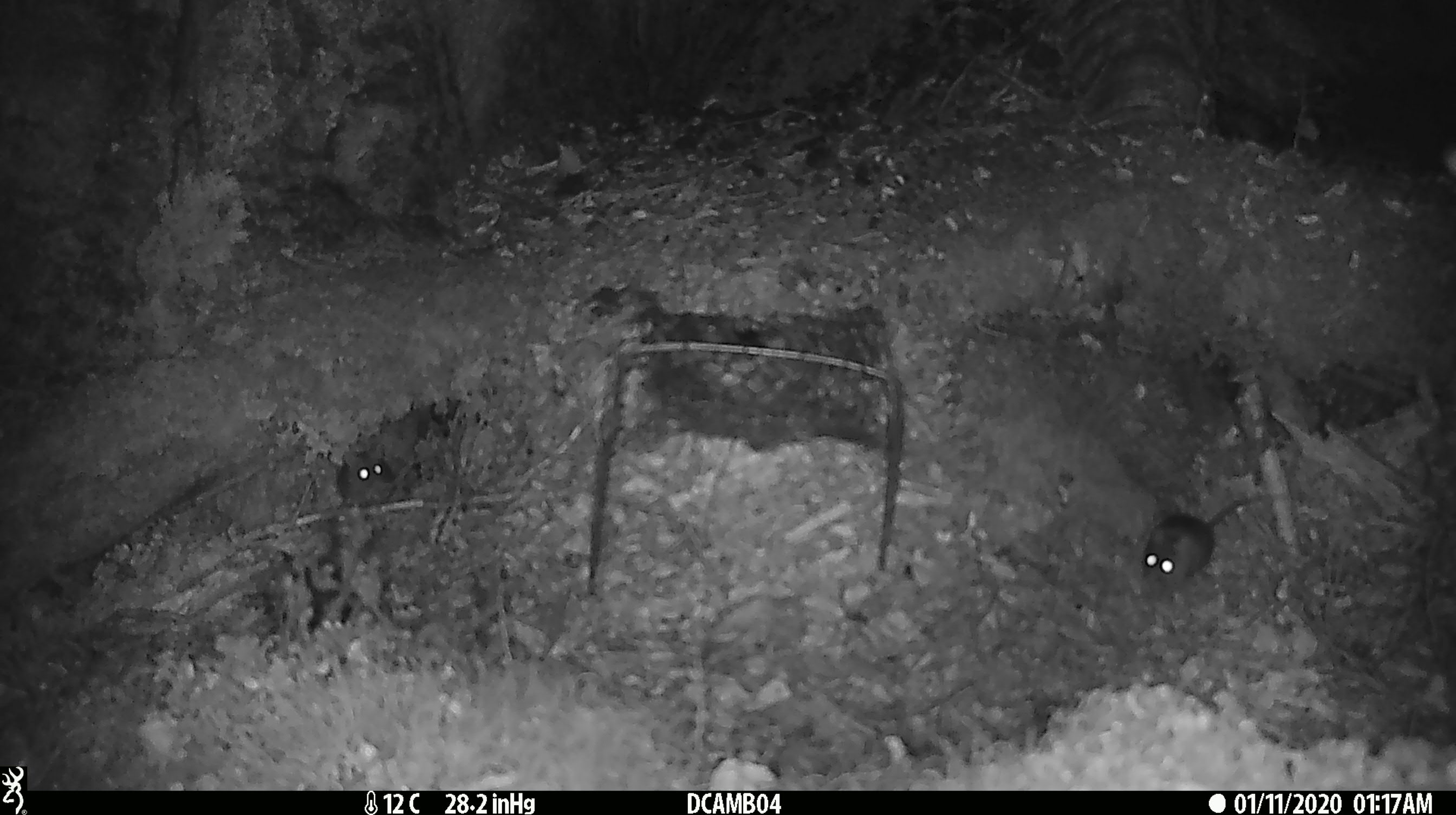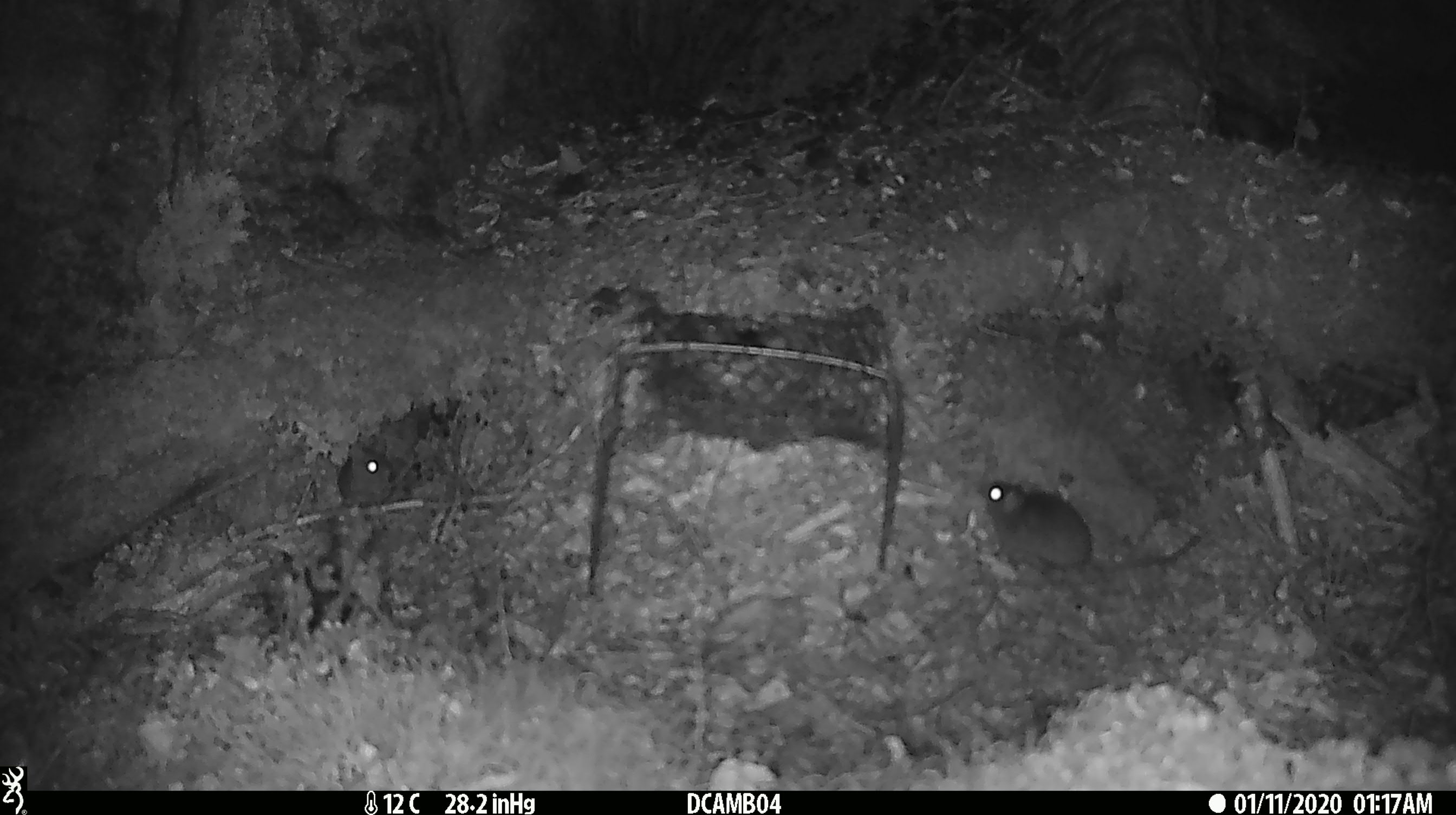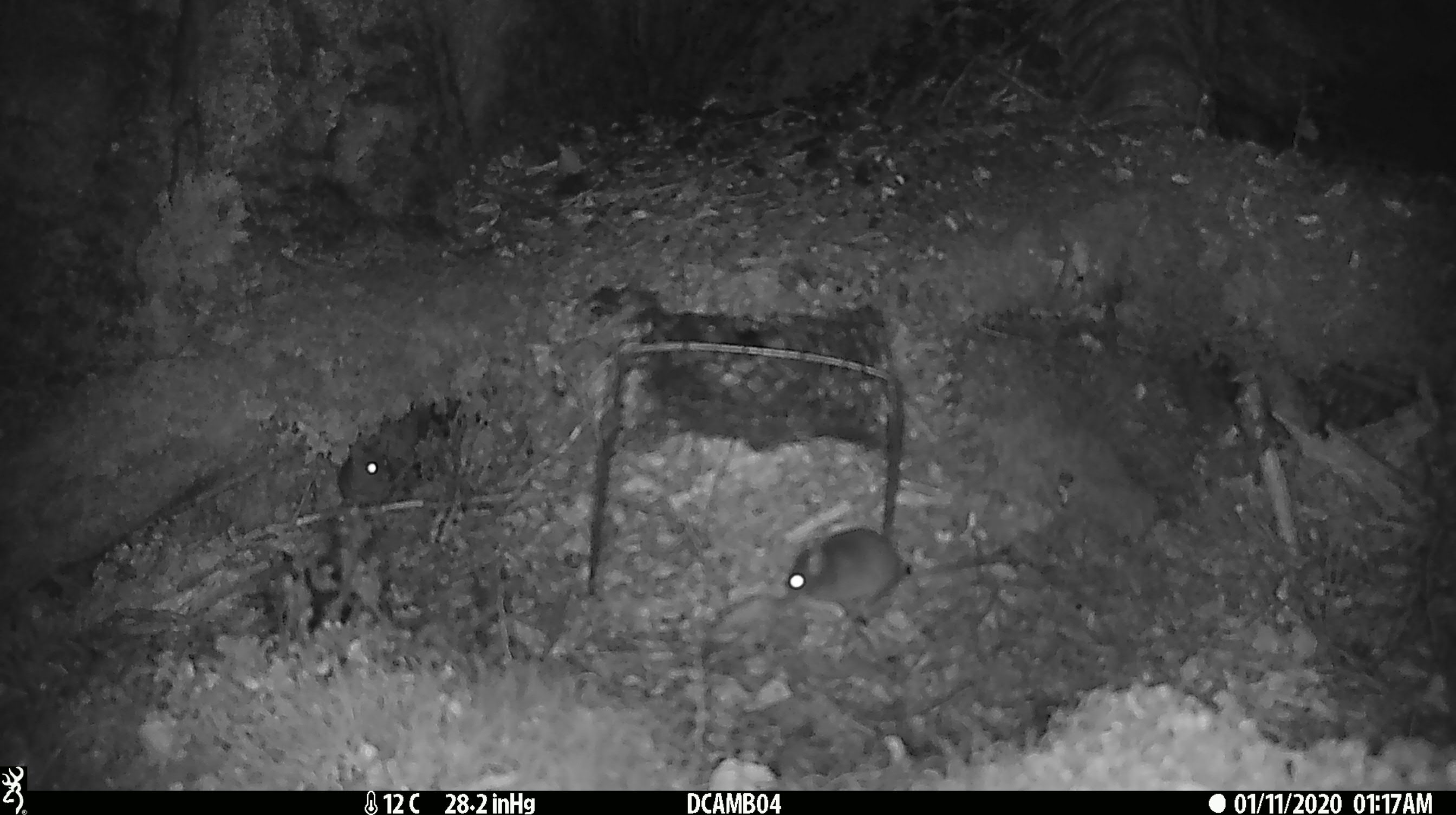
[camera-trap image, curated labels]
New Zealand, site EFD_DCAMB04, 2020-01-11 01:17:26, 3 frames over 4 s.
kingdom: Animalia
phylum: Chordata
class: Mammalia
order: Rodentia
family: Muridae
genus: Mus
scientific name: Mus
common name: mouse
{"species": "mouse (Mus)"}